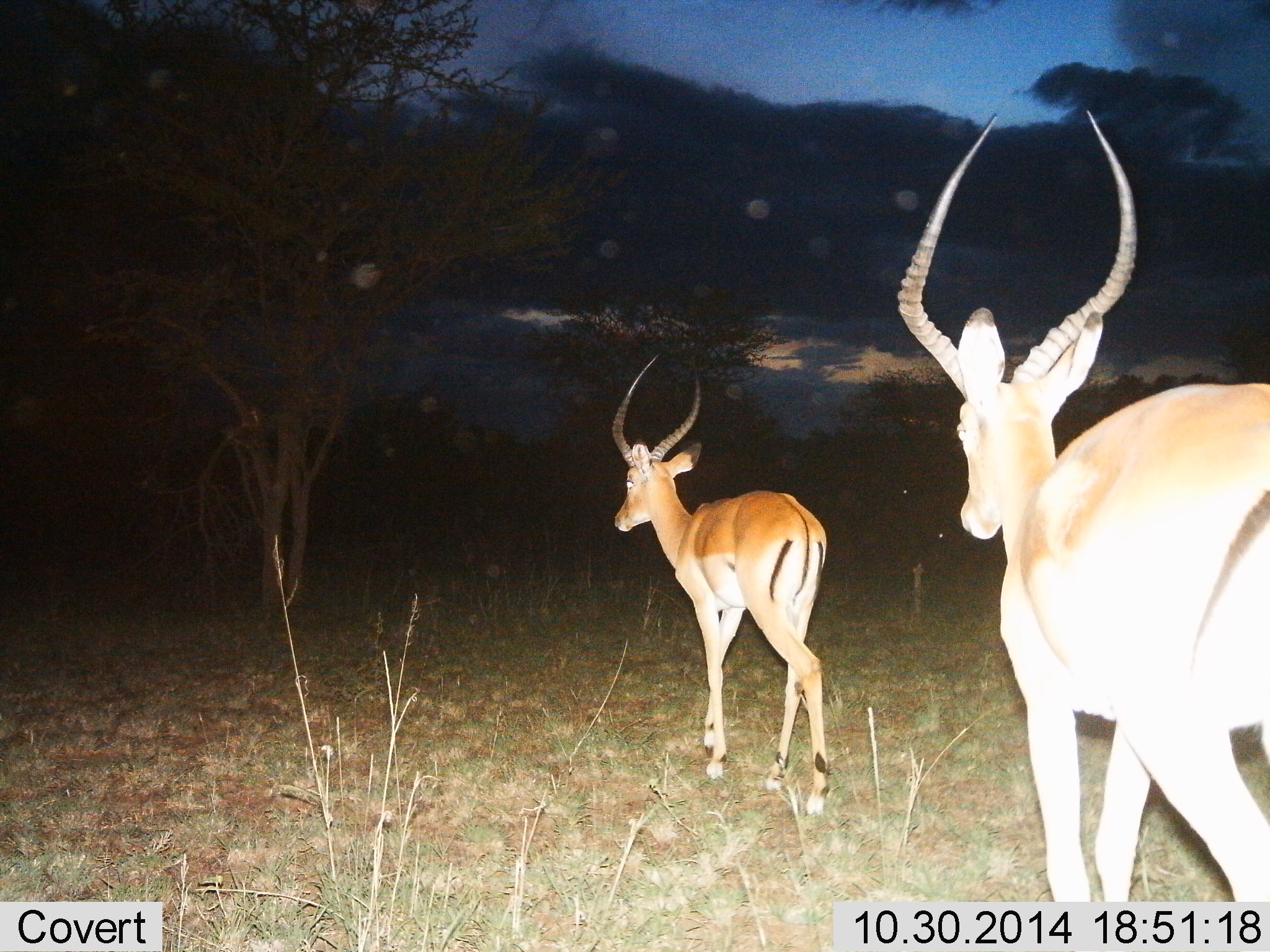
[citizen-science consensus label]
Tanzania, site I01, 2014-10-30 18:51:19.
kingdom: Animalia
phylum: Chordata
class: Mammalia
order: Artiodactyla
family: Bovidae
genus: Aepyceros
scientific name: Aepyceros melampus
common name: impala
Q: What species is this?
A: Impala (Aepyceros melampus).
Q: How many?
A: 2.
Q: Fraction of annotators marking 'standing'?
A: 10%.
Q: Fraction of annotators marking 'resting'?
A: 0%.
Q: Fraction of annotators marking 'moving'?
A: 90%.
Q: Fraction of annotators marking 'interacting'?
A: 0%.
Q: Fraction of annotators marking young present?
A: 0%.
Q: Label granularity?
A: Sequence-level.